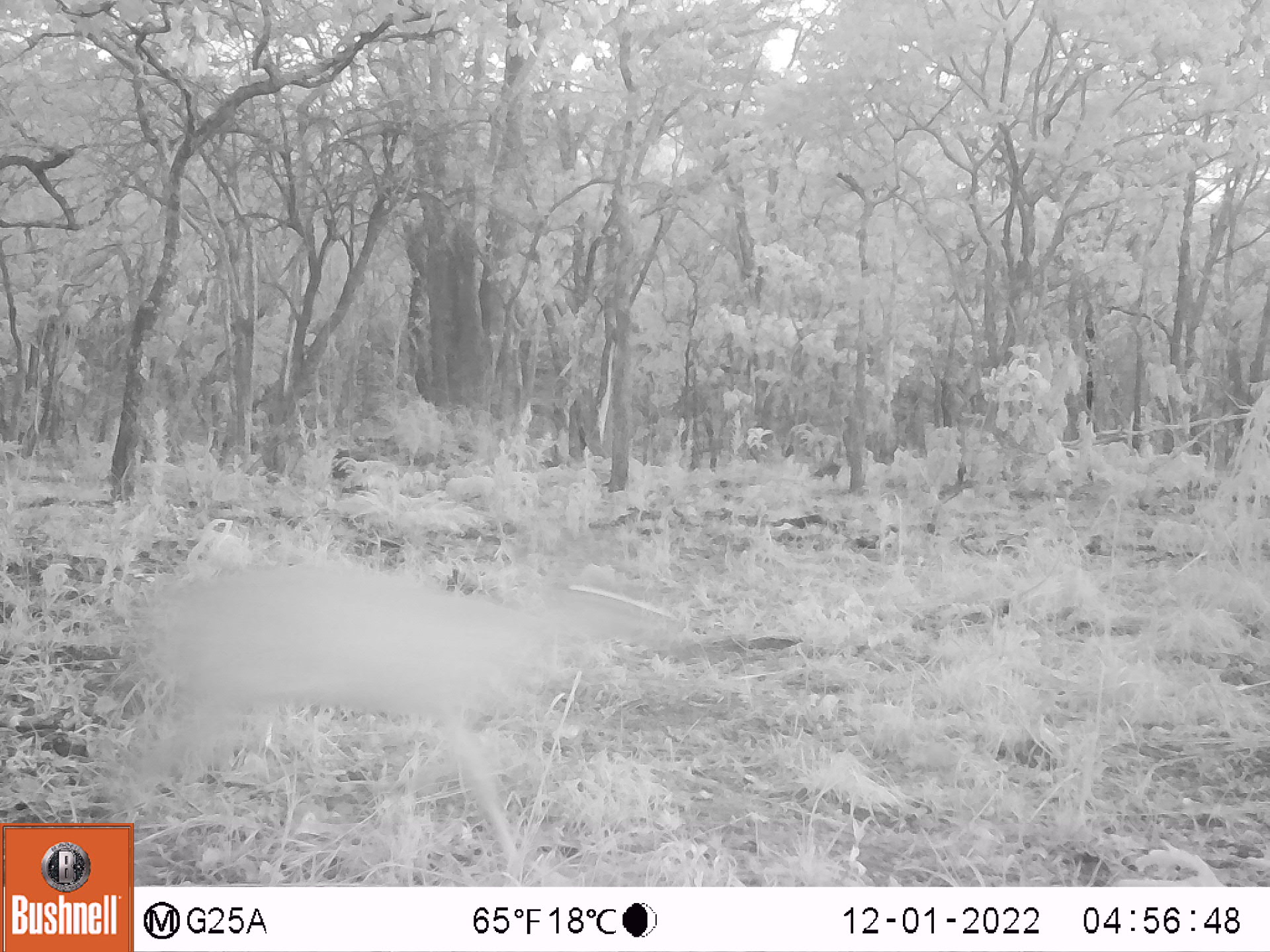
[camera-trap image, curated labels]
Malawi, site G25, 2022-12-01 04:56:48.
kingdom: Animalia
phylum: Chordata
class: Mammalia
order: Artiodactyla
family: Bovidae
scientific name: Antilopinae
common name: small antelope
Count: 1.